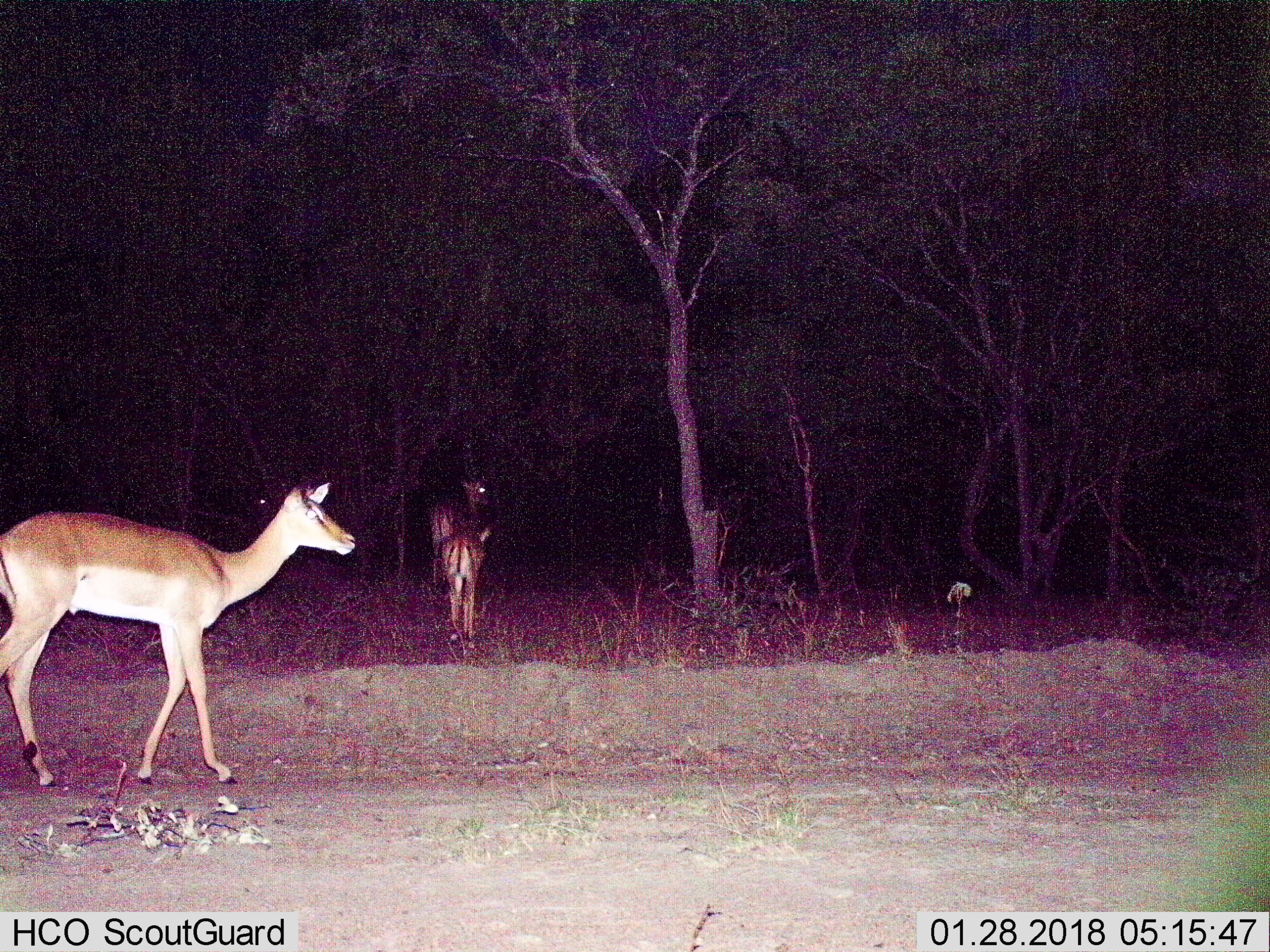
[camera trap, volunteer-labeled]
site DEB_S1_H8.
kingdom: Animalia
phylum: Chordata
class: Mammalia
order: Artiodactyla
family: Bovidae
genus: Aepyceros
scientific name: Aepyceros melampus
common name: impala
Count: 3.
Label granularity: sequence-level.